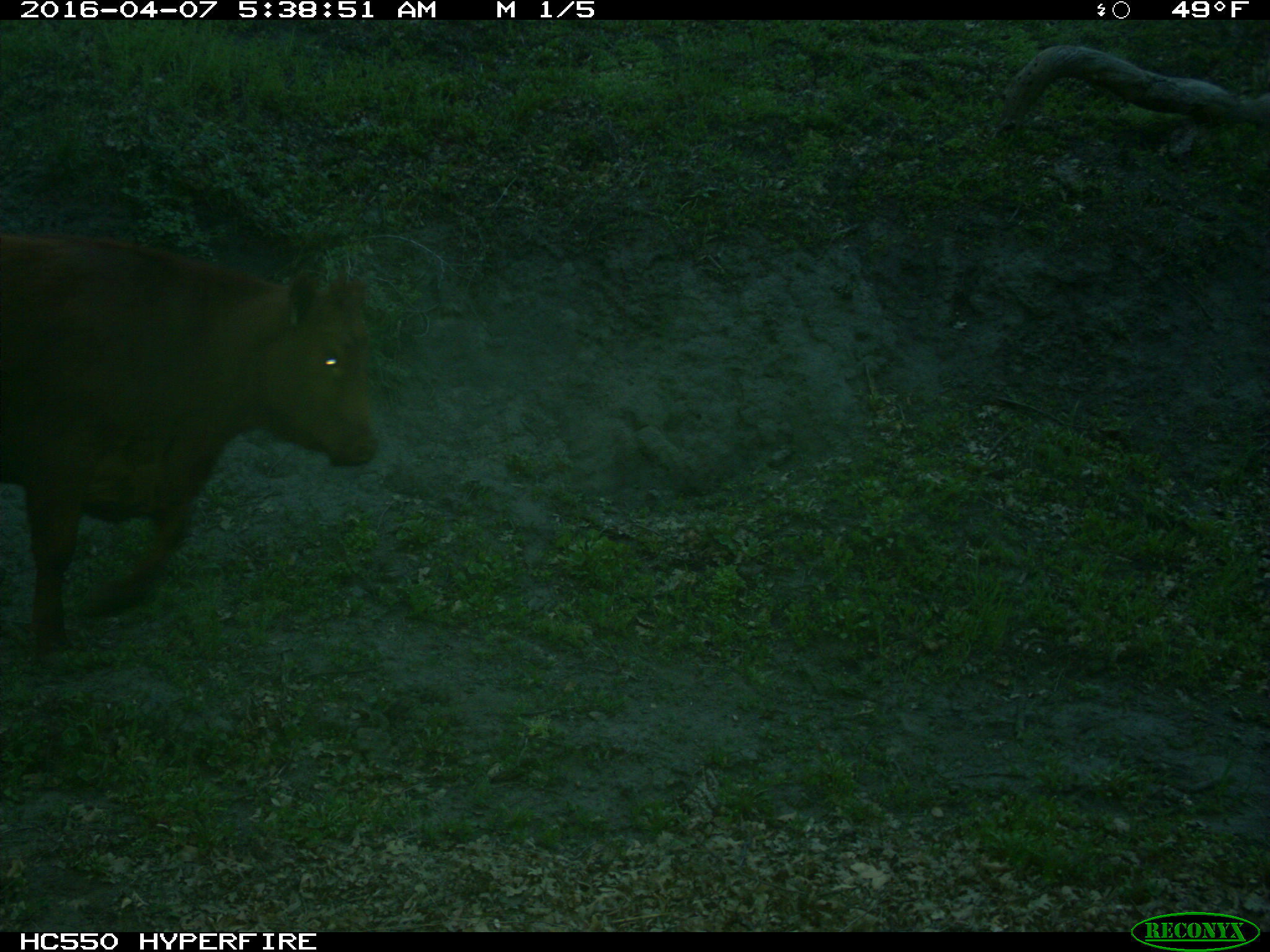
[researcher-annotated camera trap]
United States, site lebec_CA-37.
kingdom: Animalia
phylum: Chordata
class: Mammalia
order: Artiodactyla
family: Bovidae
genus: Bos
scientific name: Bos taurus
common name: domestic cow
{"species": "Bos taurus (domestic cow)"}